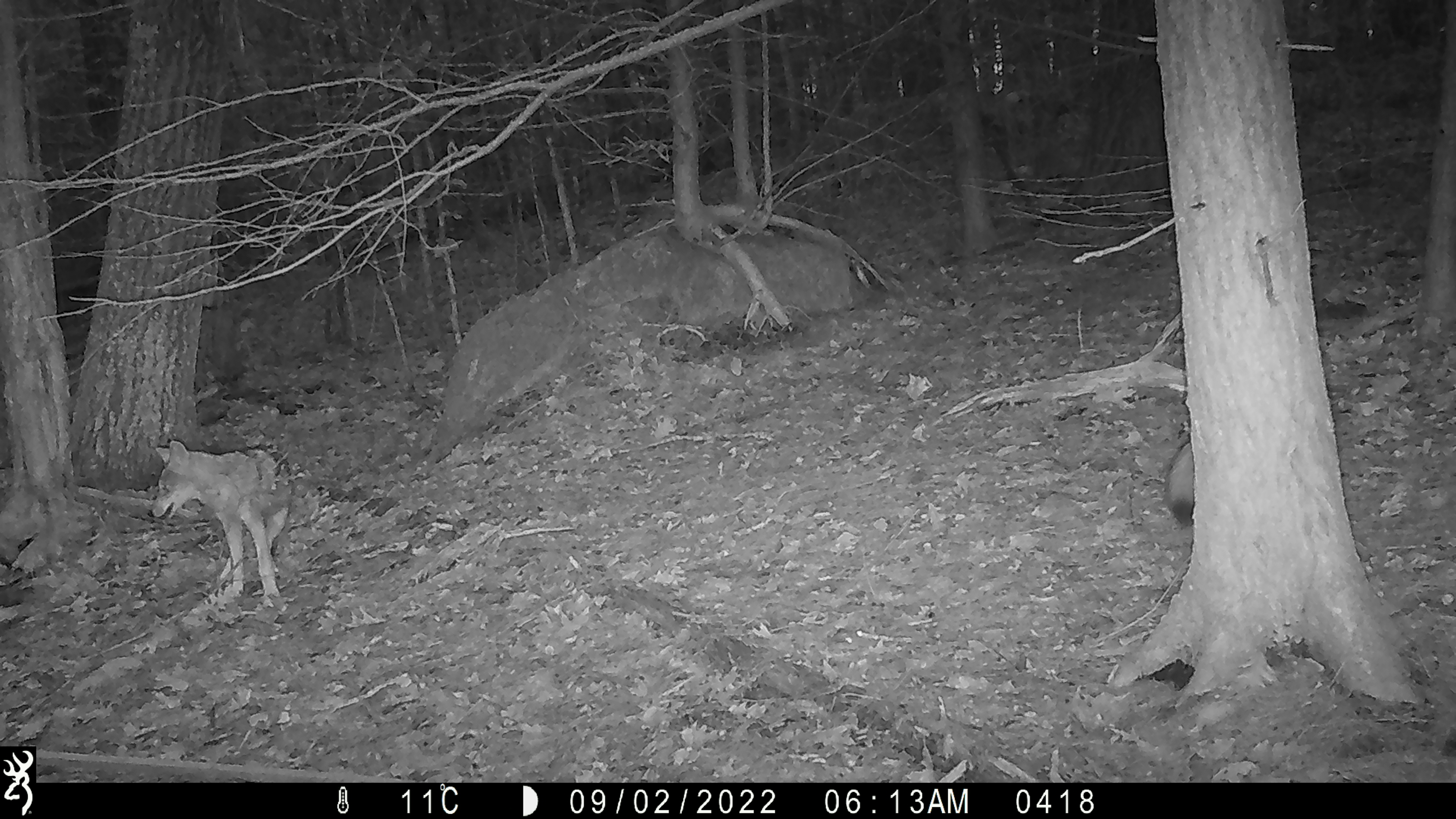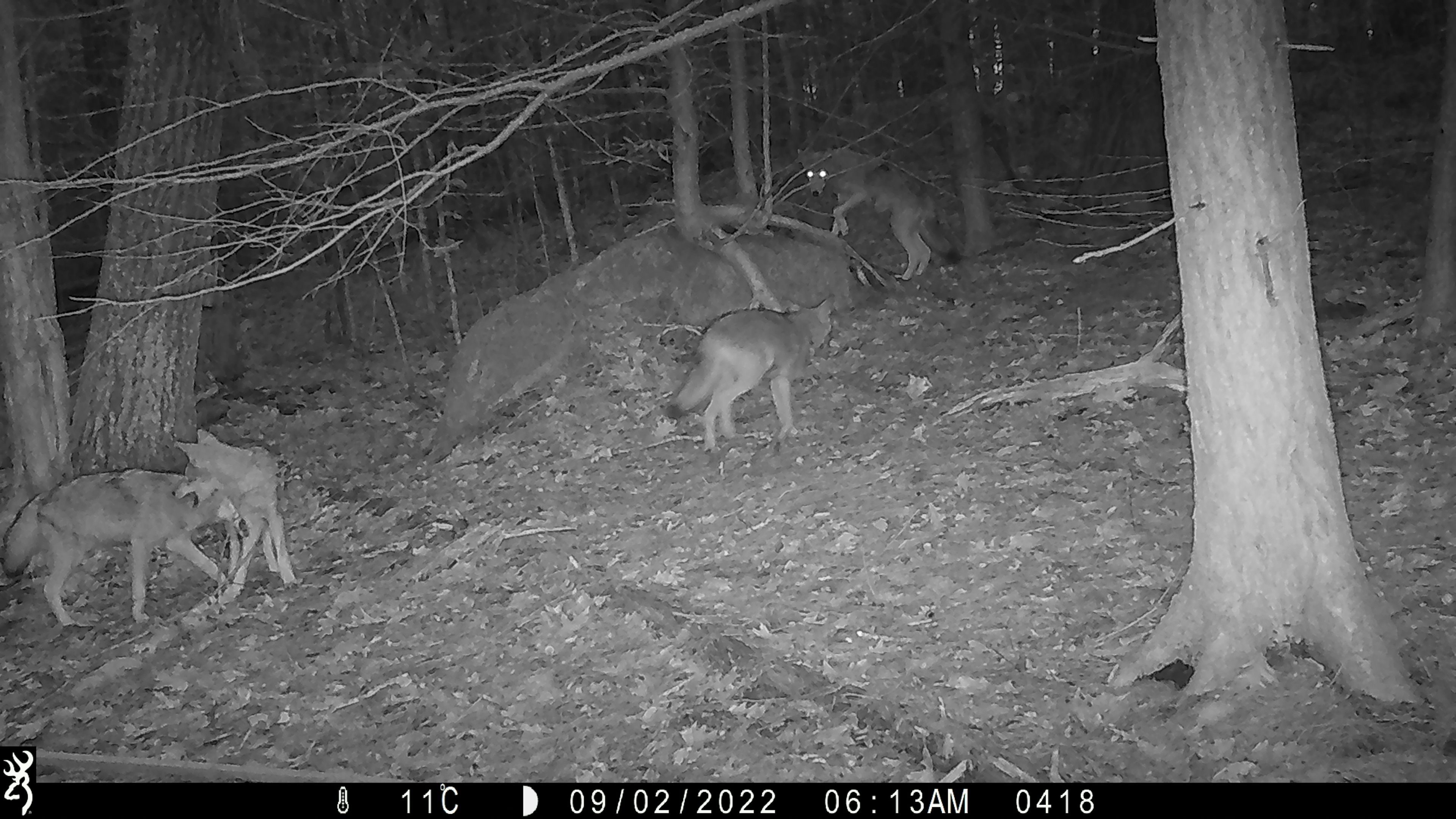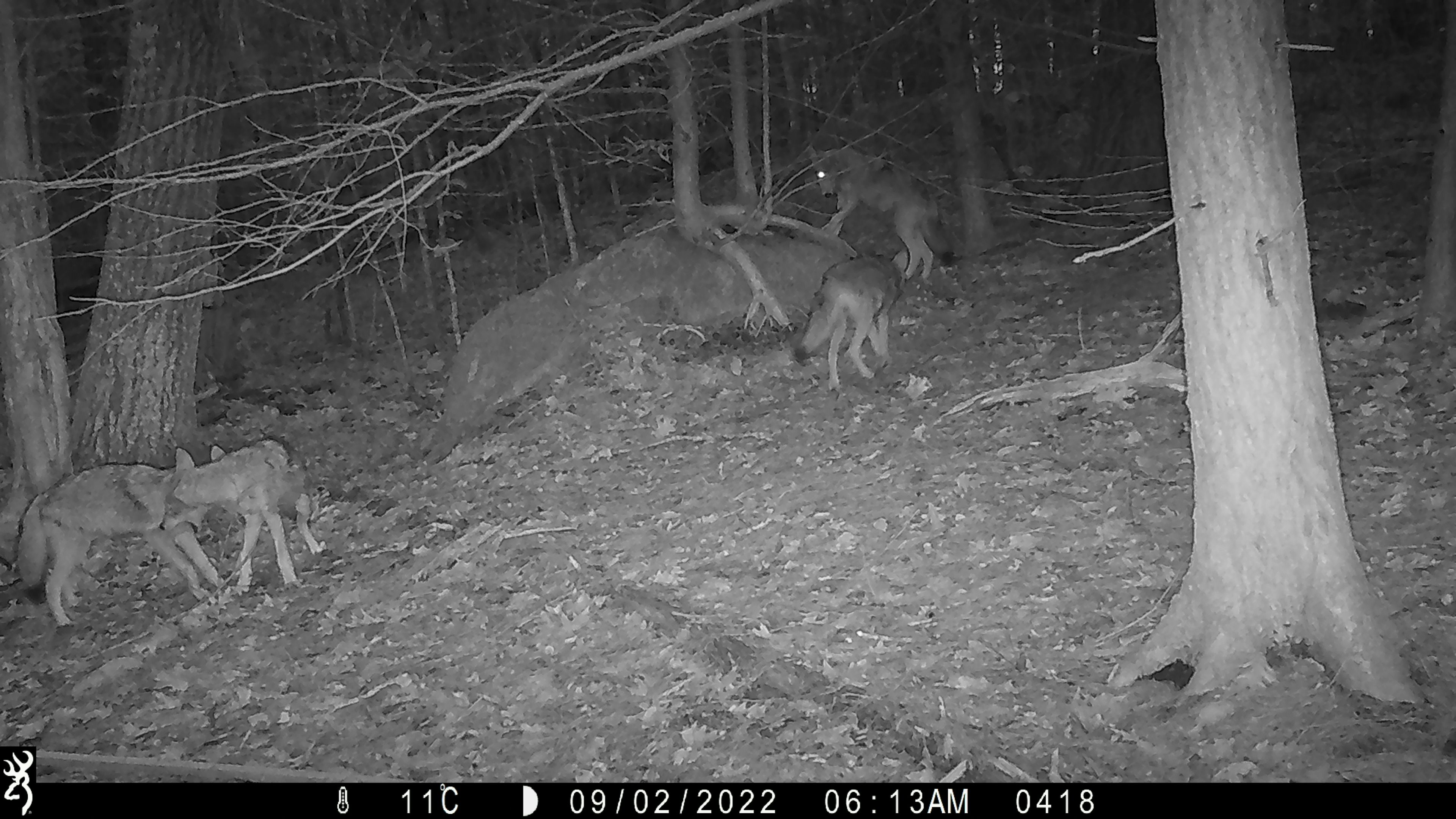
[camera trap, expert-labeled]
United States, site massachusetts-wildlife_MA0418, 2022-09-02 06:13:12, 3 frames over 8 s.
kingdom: Animalia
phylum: Chordata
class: Mammalia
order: Carnivora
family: Canidae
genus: Canis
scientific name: Canis latrans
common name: coyote